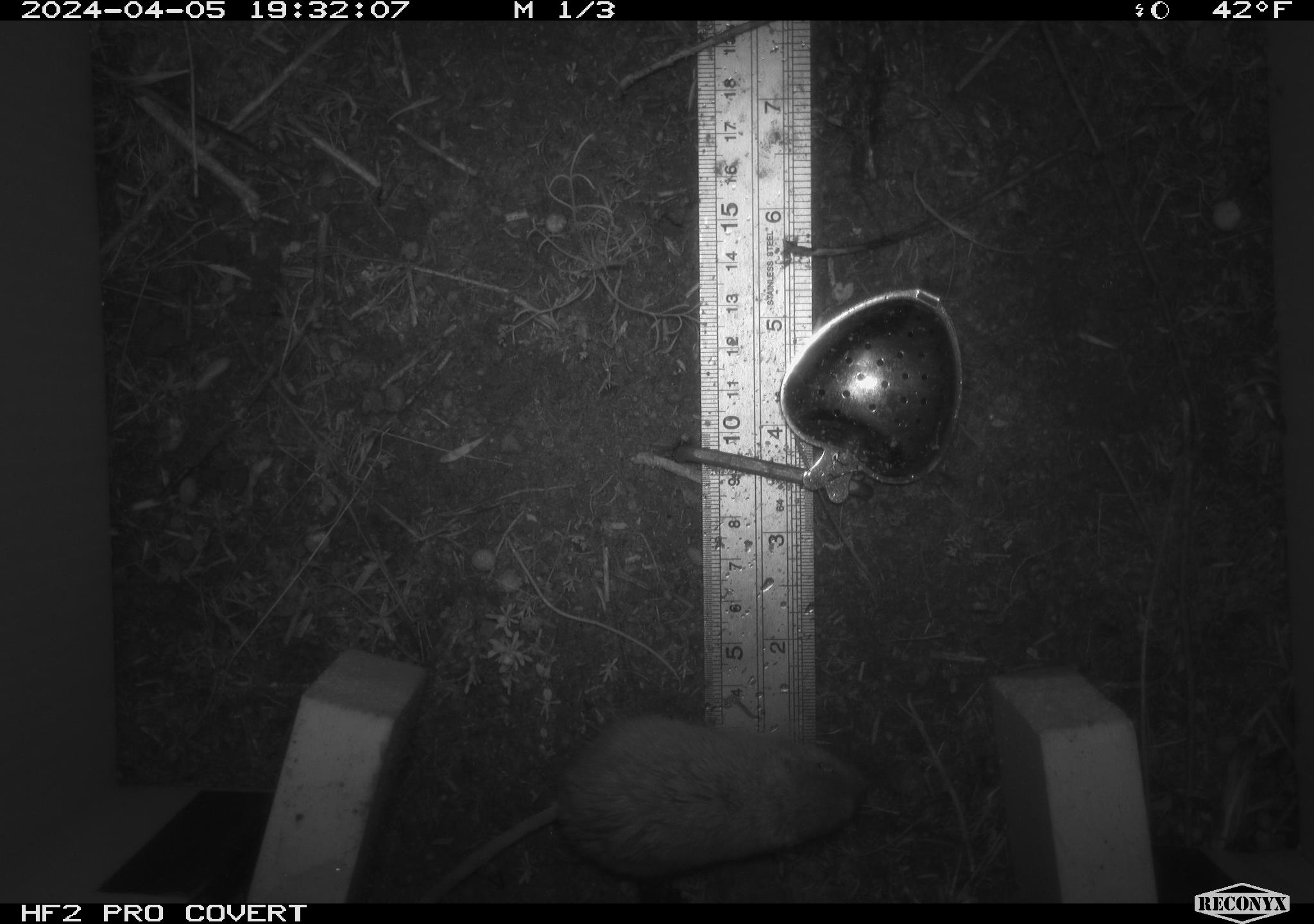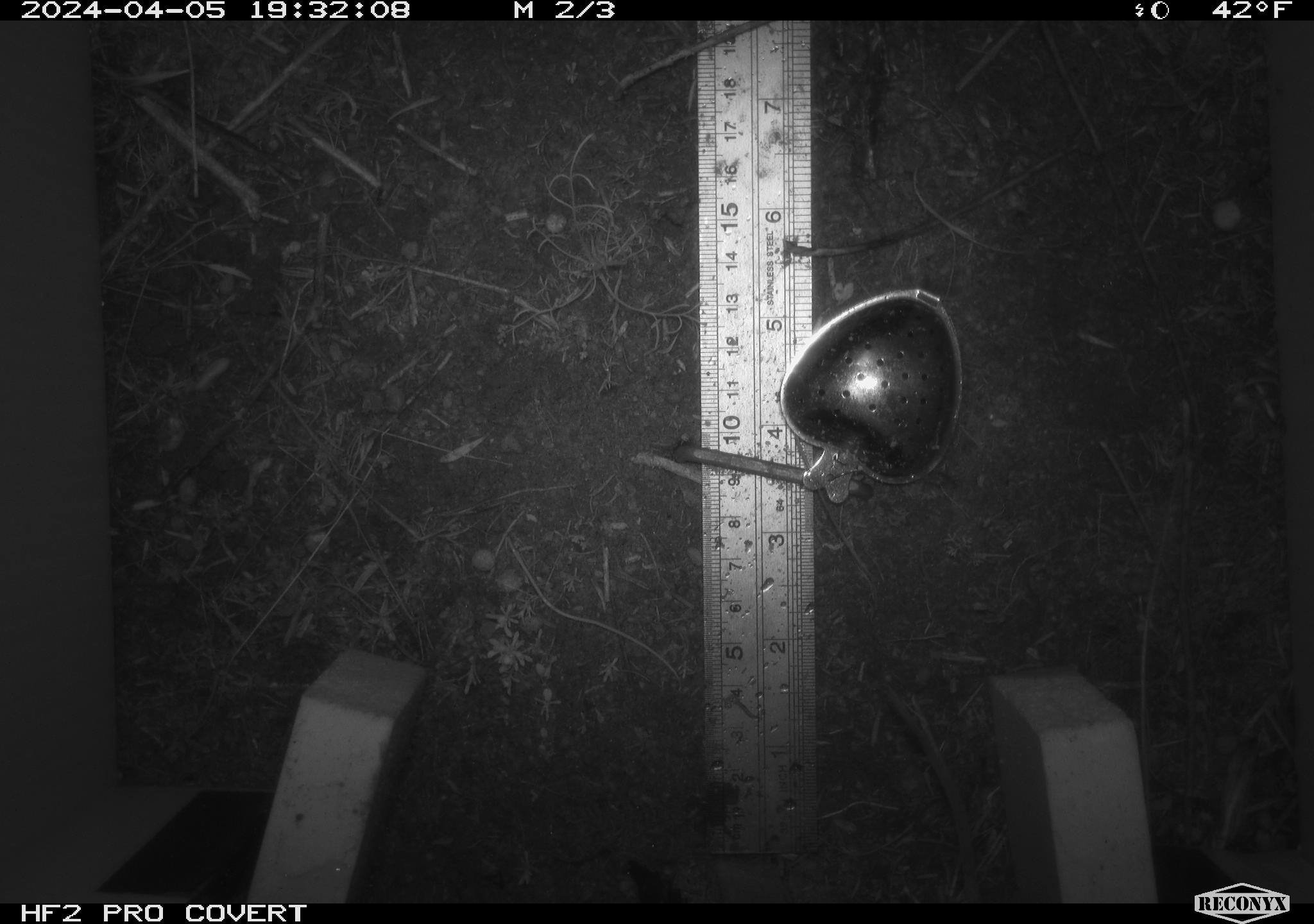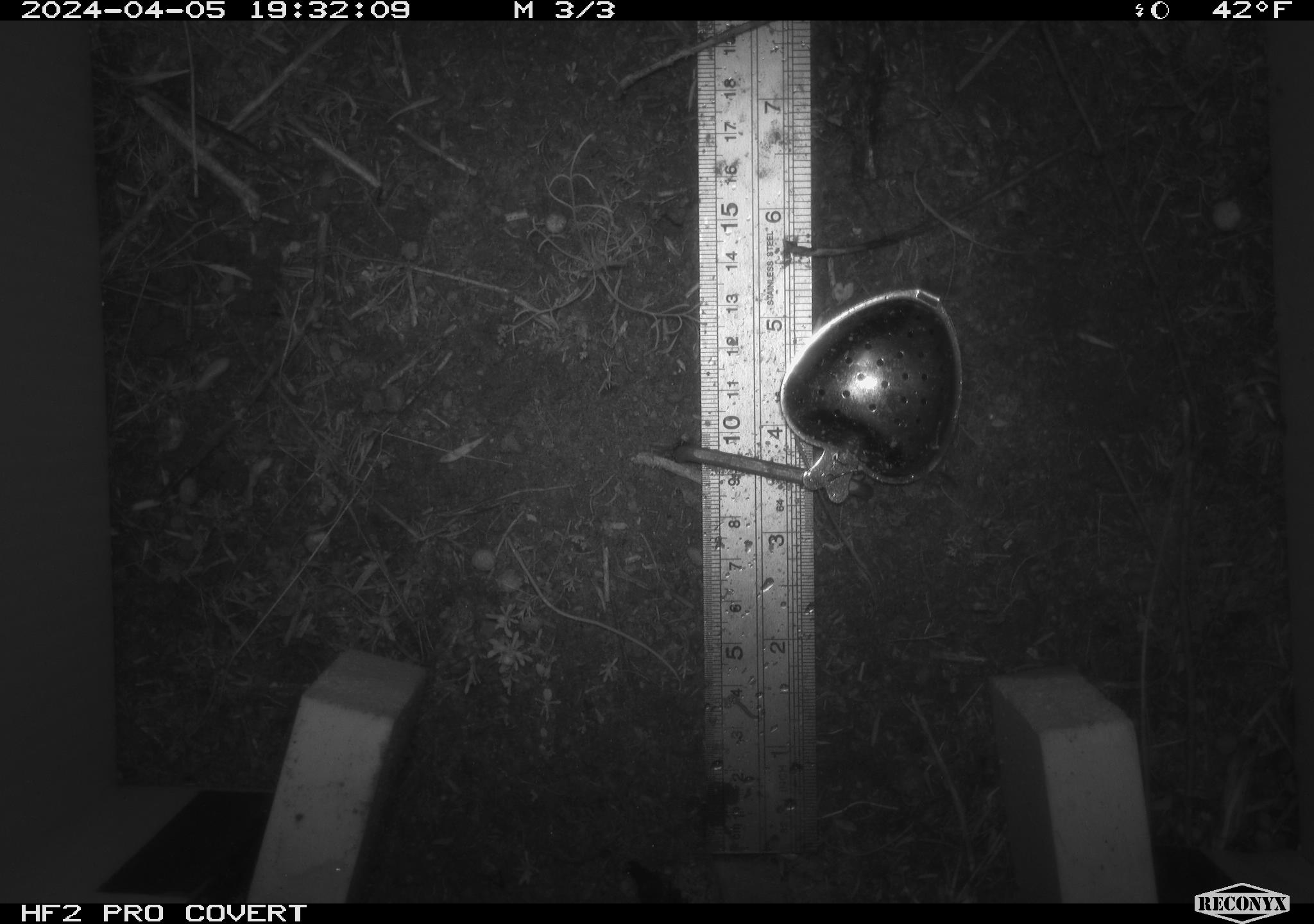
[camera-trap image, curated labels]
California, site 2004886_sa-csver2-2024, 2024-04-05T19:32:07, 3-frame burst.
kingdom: Animalia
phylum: Chordata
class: Mammalia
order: Rodentia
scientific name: Rodentia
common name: rodent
Rodent (Rodentia).